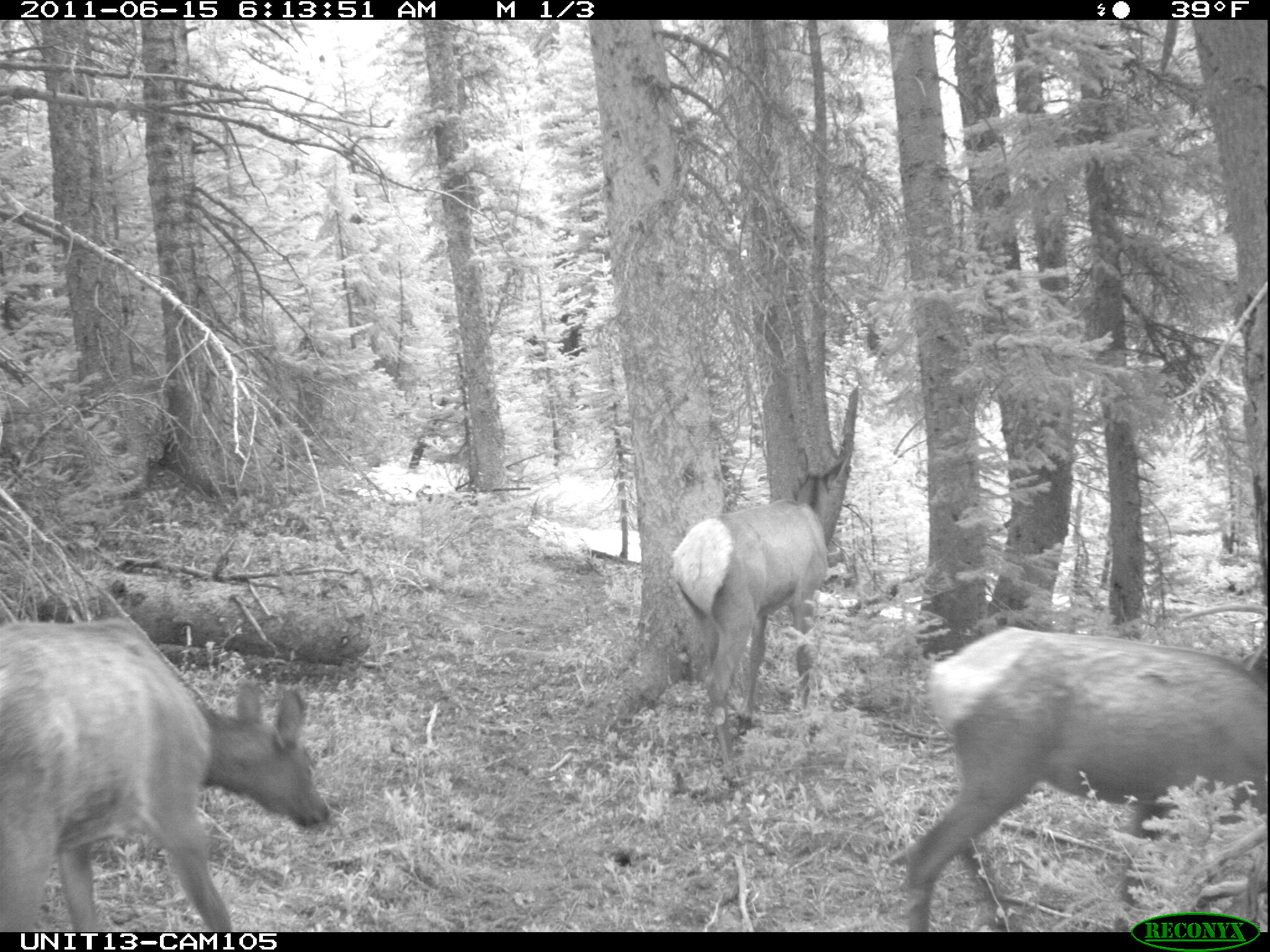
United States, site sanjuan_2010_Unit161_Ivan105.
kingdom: Animalia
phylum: Chordata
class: Mammalia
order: Artiodactyla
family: Cervidae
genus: Cervus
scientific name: Cervus elaphus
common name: red deer